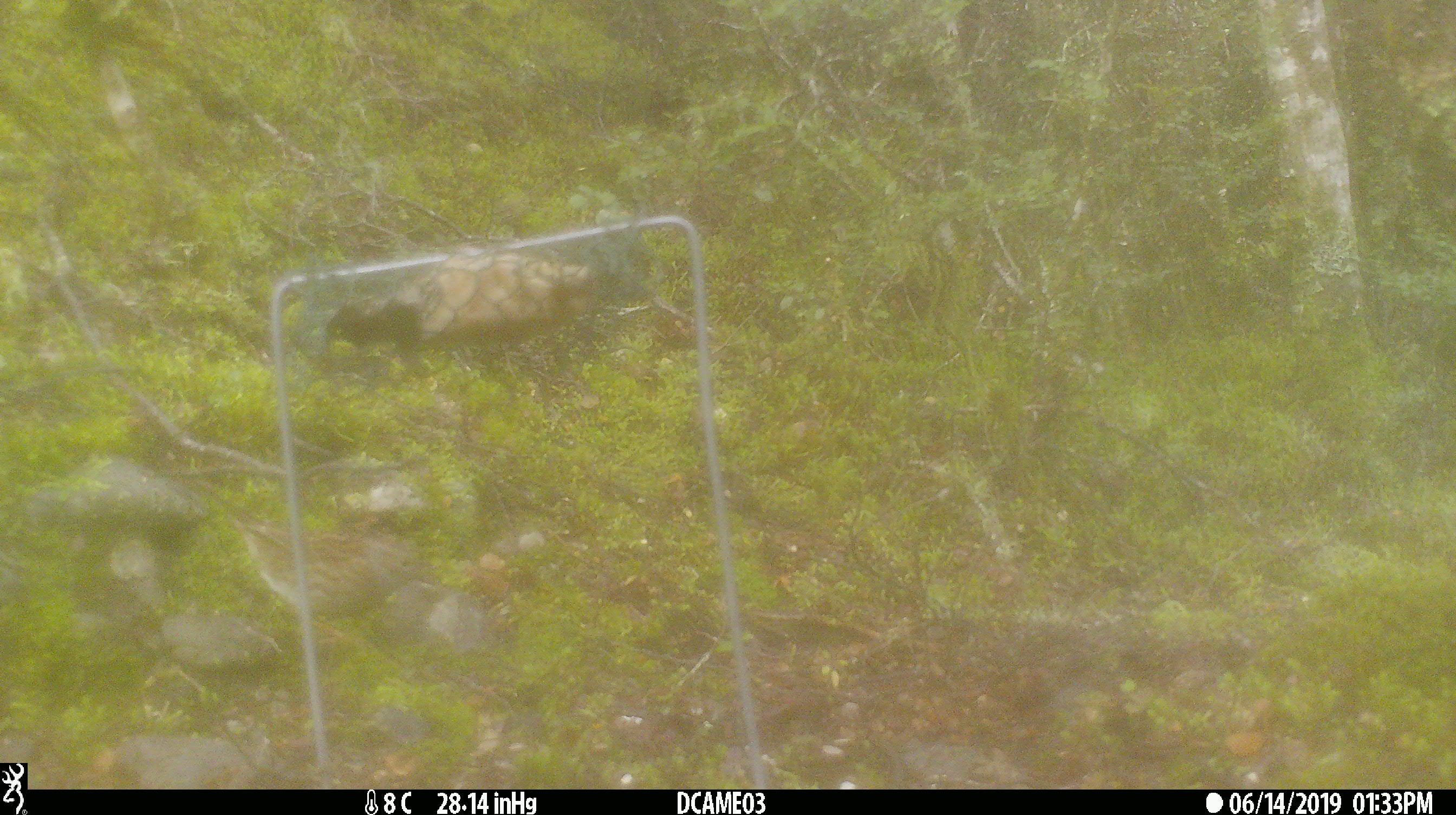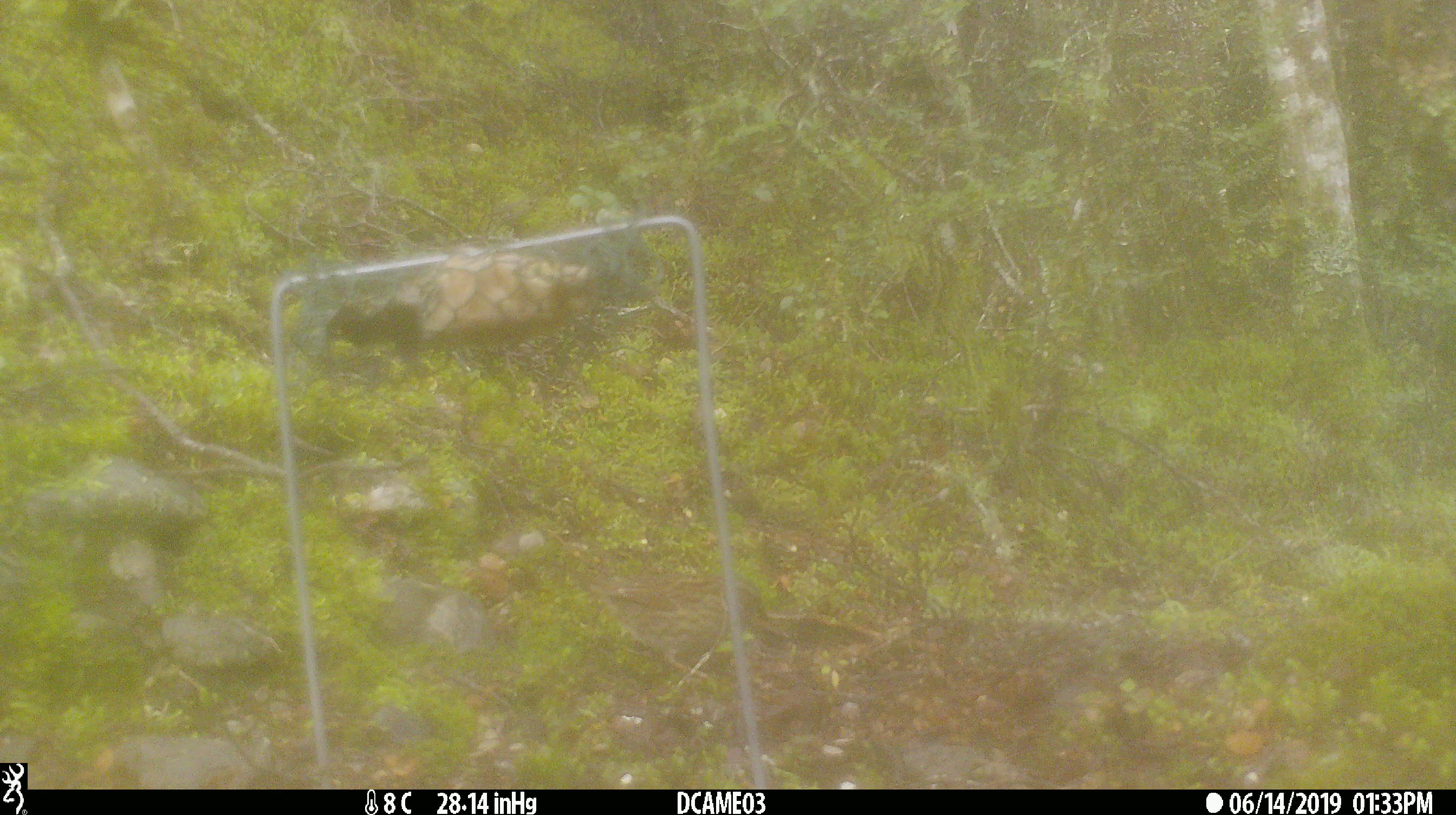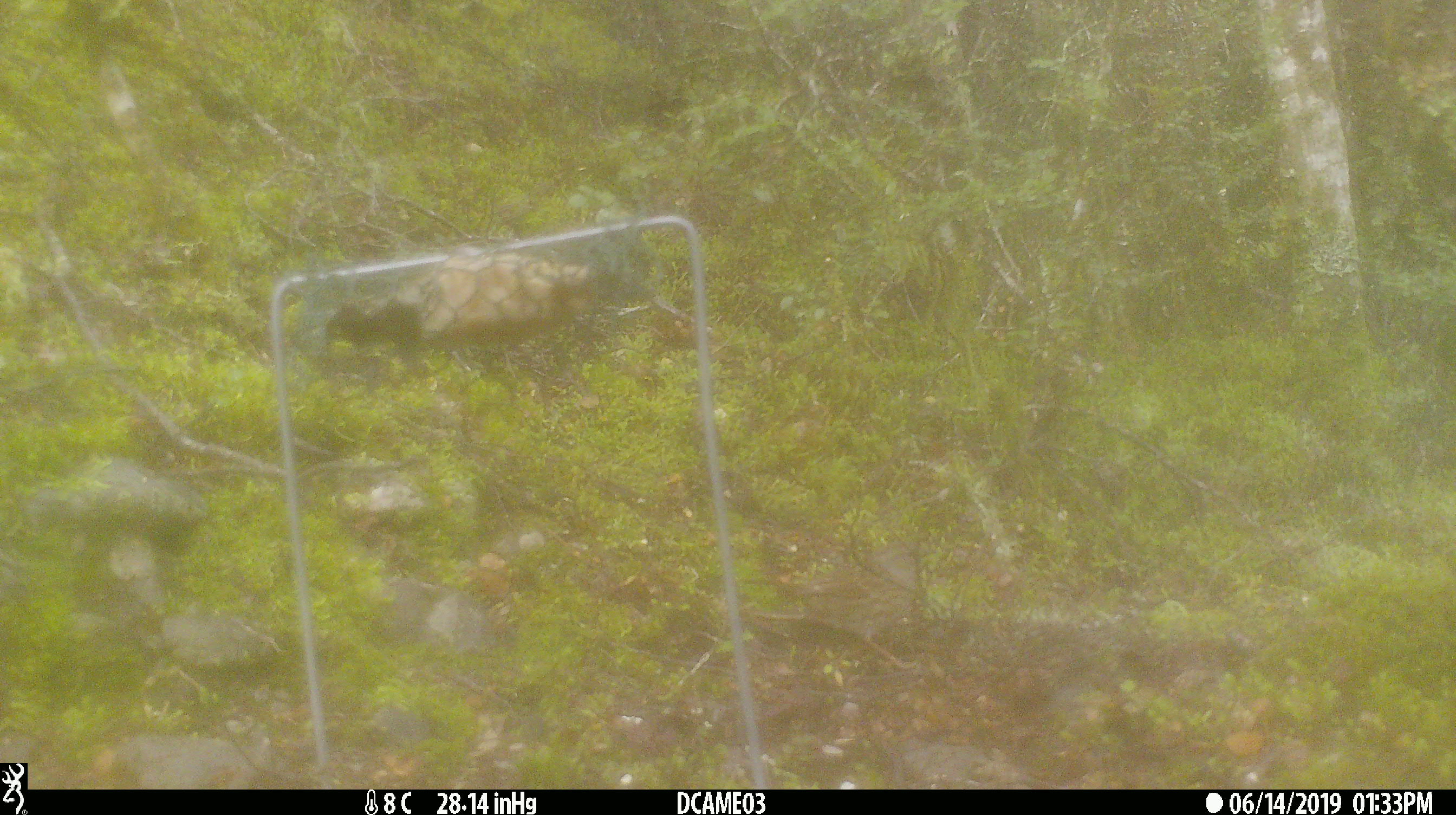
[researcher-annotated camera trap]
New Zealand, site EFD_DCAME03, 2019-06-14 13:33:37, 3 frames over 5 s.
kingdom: Animalia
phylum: Chordata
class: Aves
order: Passeriformes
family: Prunellidae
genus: Prunella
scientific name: Prunella modularis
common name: dunnock